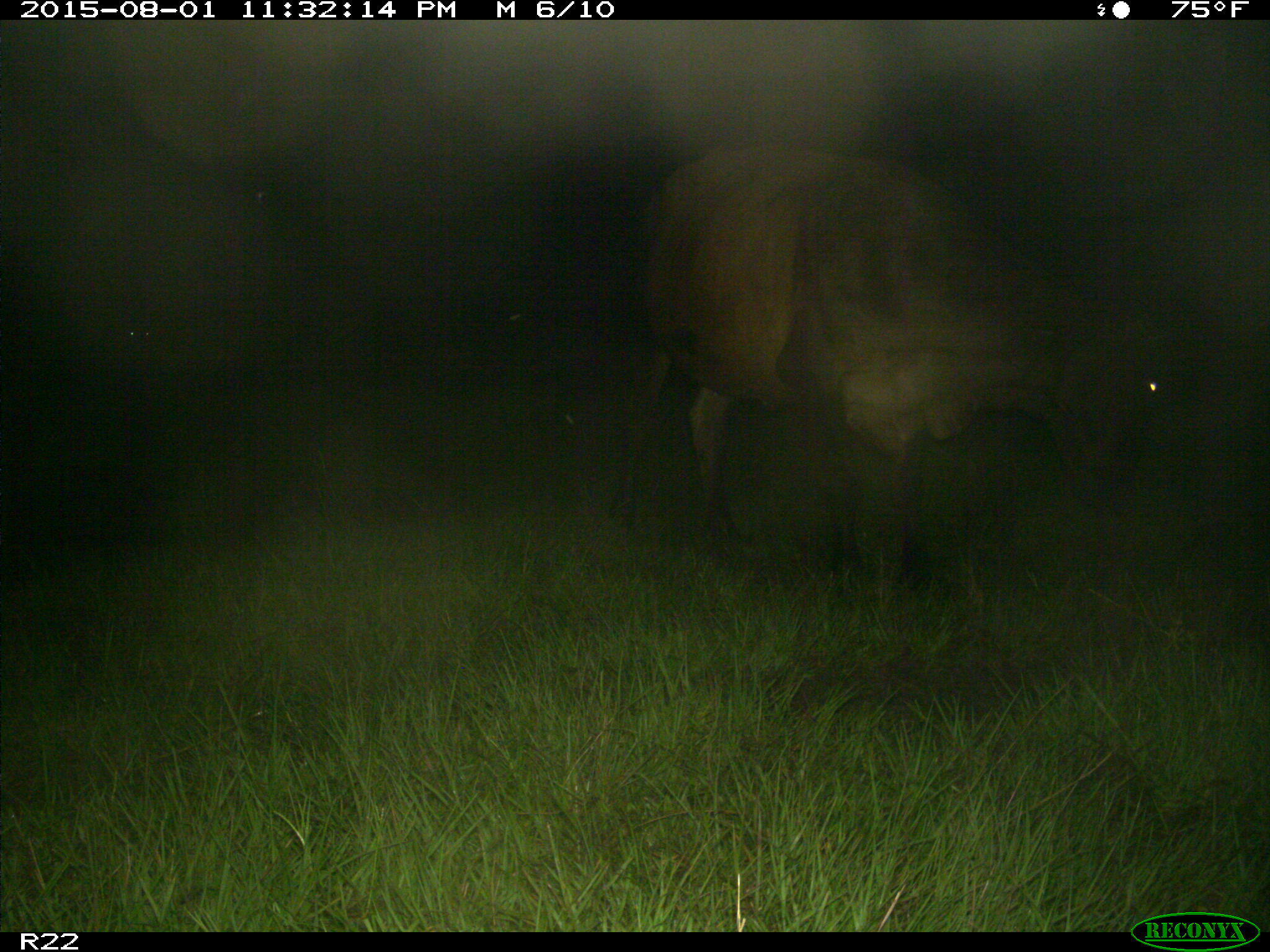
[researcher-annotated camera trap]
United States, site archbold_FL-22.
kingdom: Animalia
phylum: Chordata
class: Mammalia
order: Artiodactyla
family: Bovidae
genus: Bos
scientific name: Bos taurus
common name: domestic cow